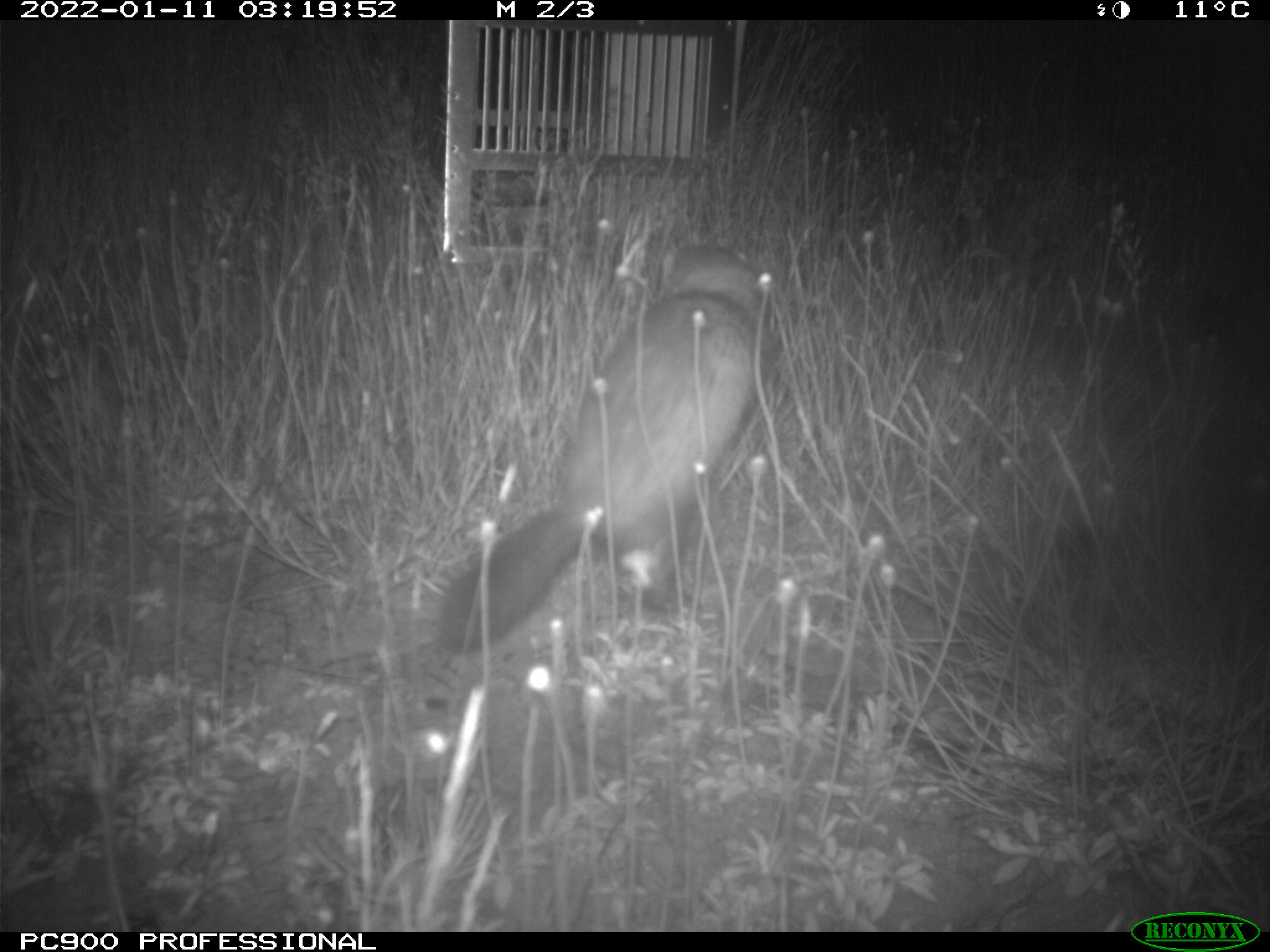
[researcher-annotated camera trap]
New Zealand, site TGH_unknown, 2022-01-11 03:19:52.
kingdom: Animalia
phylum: Chordata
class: Mammalia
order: Carnivora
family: Mustelidae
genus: Mustela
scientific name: Mustela furo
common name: ferret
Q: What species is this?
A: Ferret (Mustela furo).